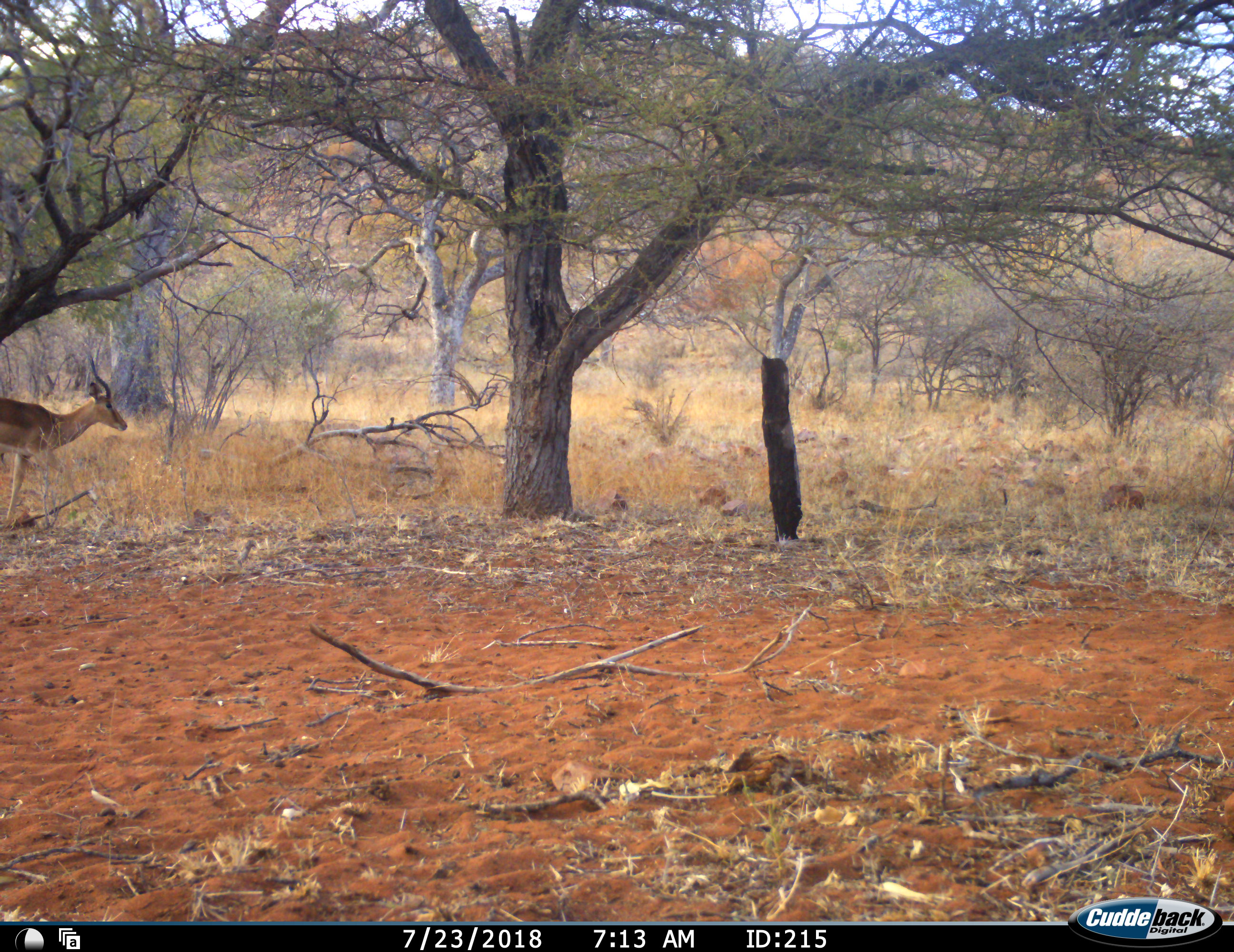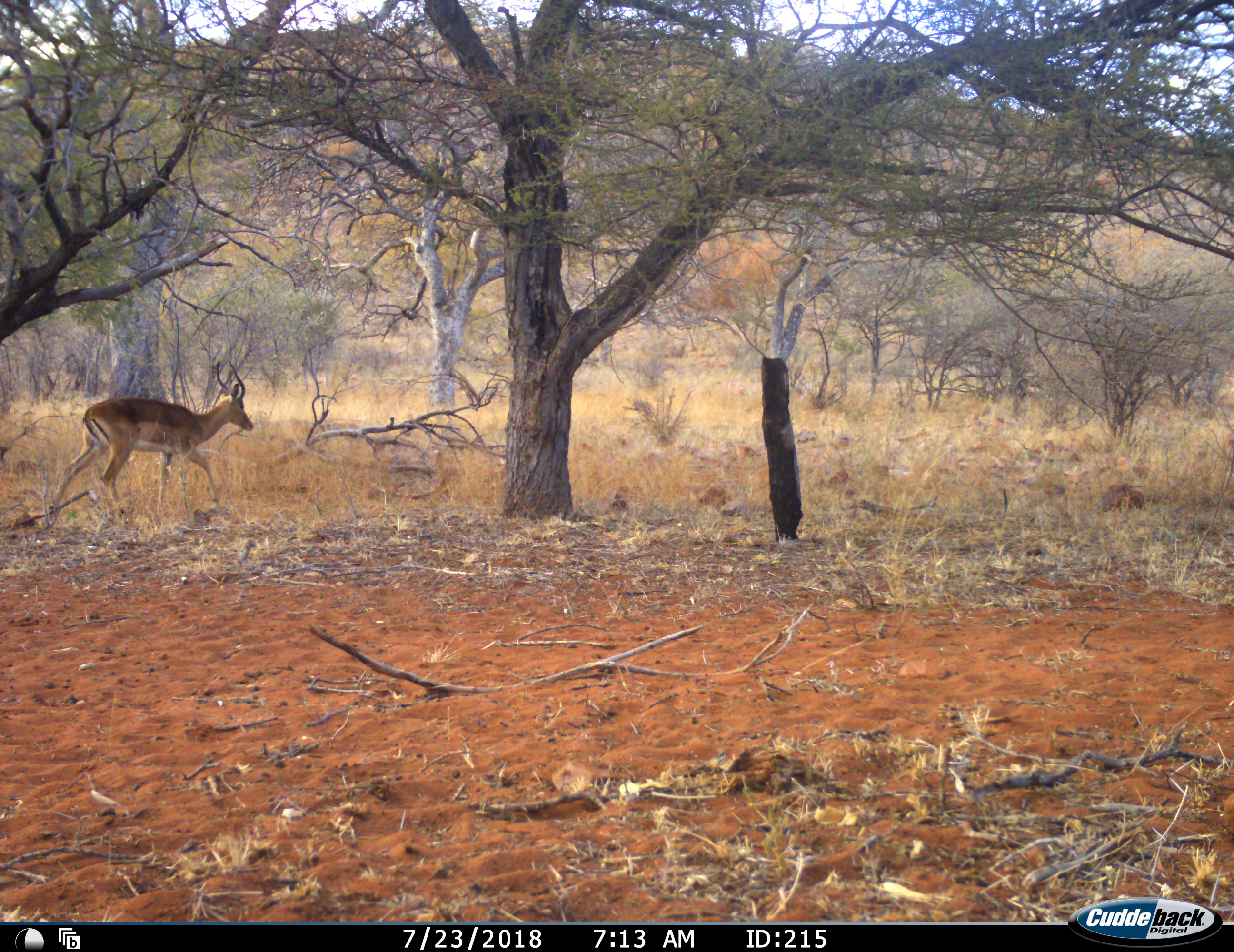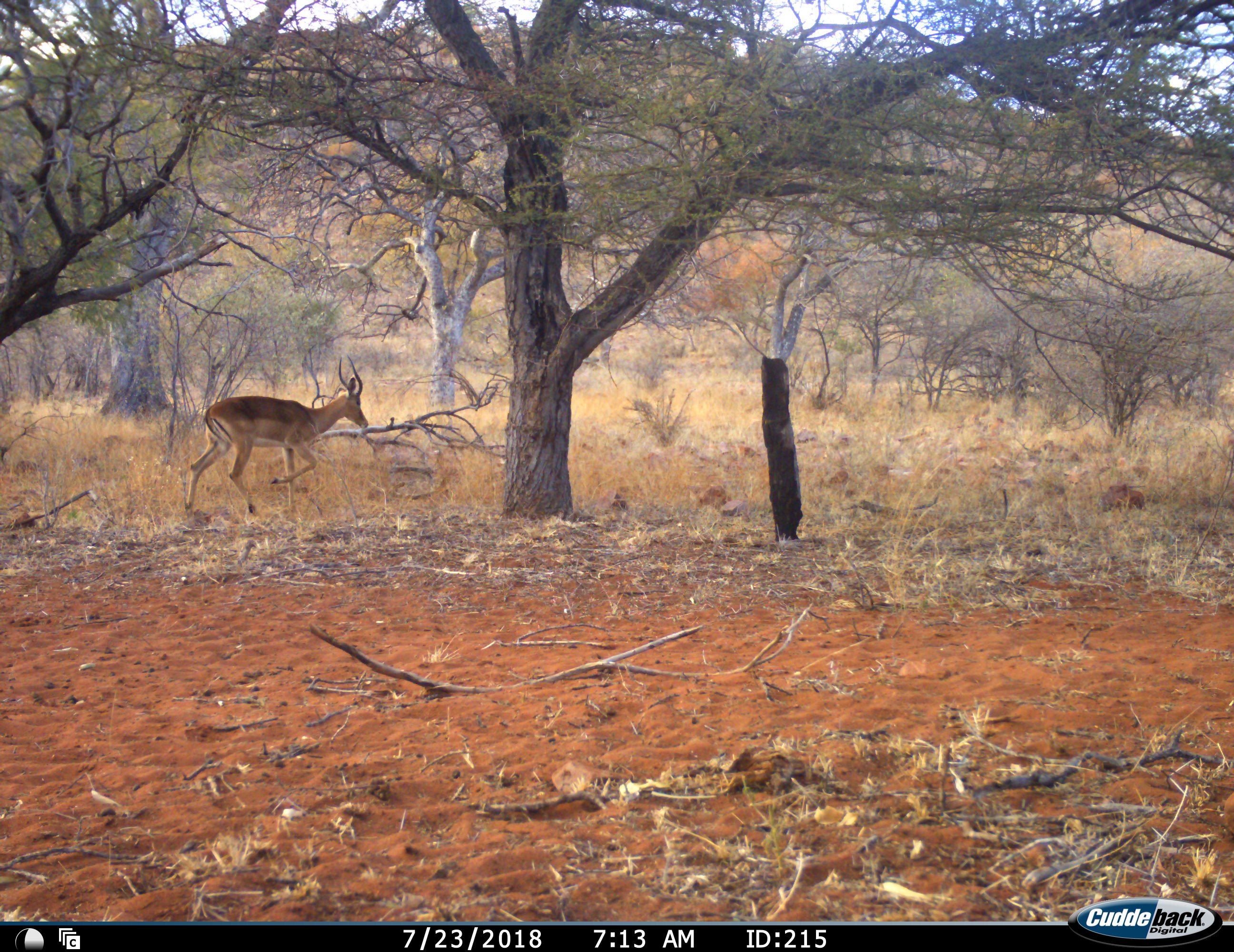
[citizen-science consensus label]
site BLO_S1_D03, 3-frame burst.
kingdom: Animalia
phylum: Chordata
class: Mammalia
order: Artiodactyla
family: Bovidae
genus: Aepyceros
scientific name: Aepyceros melampus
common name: impala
Impala (Aepyceros melampus), count 1. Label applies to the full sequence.